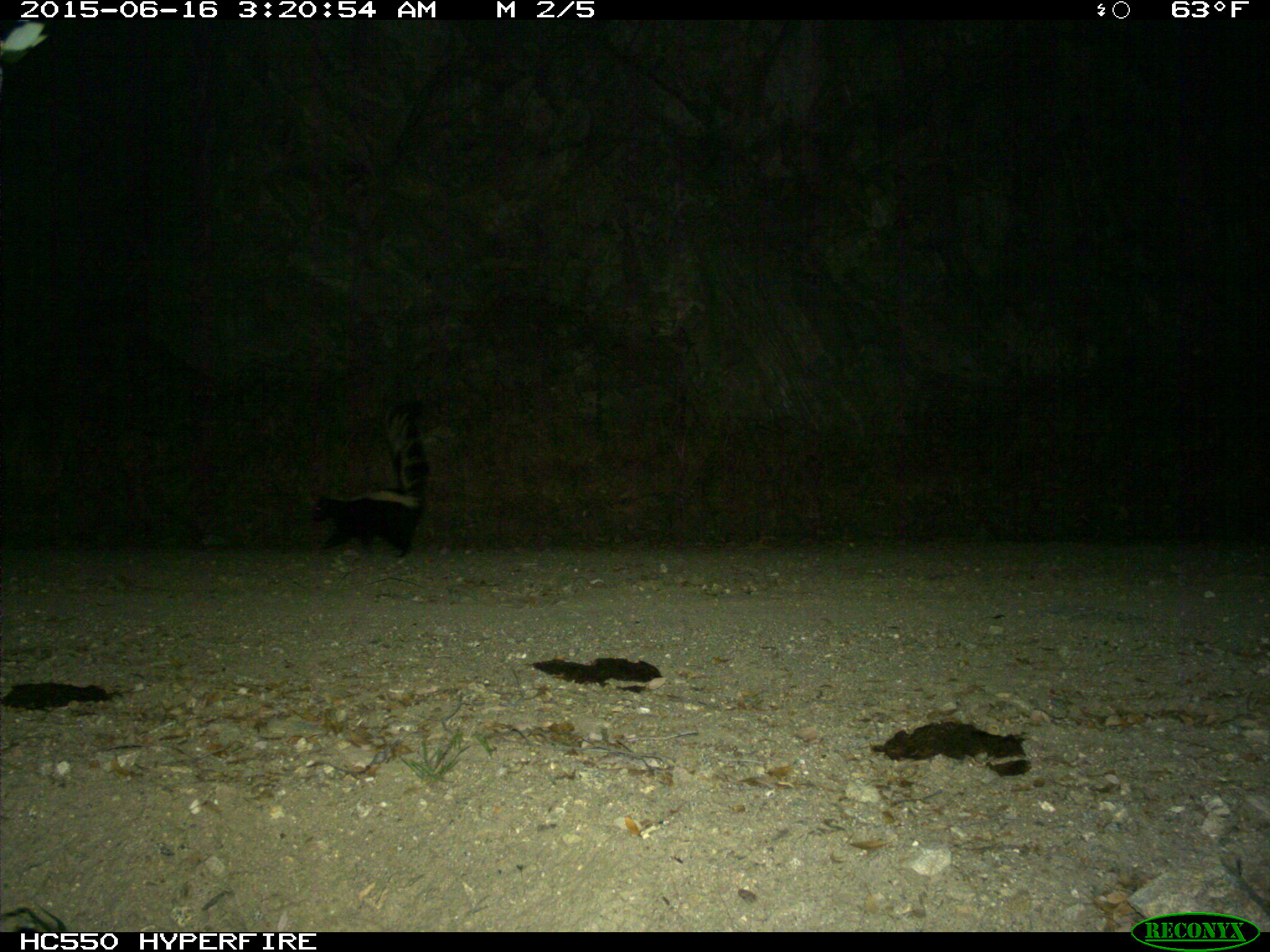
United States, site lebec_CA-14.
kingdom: Animalia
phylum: Chordata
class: Mammalia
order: Carnivora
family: Mephitidae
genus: Mephitis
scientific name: Mephitis mephitis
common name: striped skunk